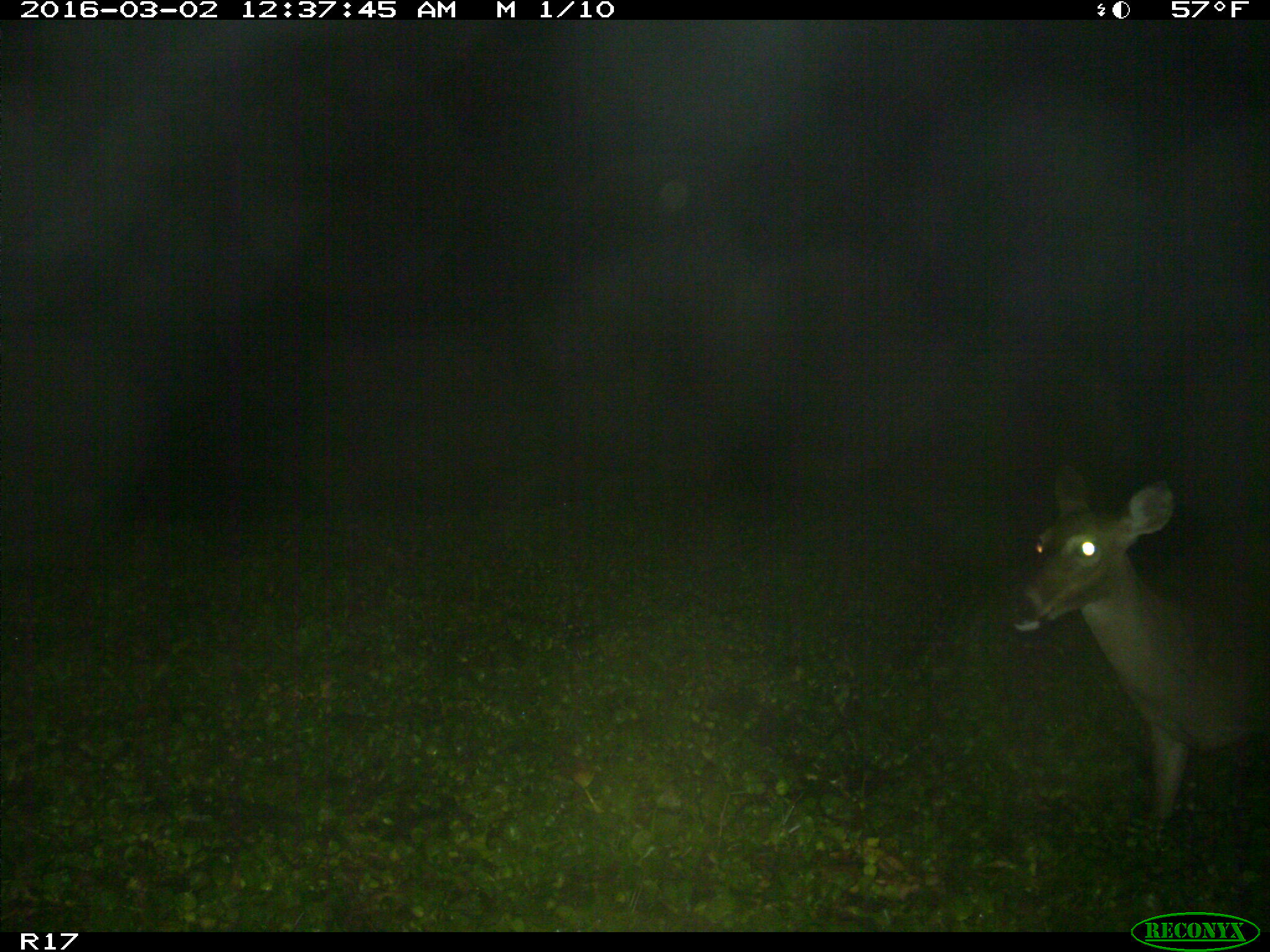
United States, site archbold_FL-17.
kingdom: Animalia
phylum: Chordata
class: Mammalia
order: Artiodactyla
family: Cervidae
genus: Odocoileus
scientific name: Odocoileus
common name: deer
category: unidentified deer